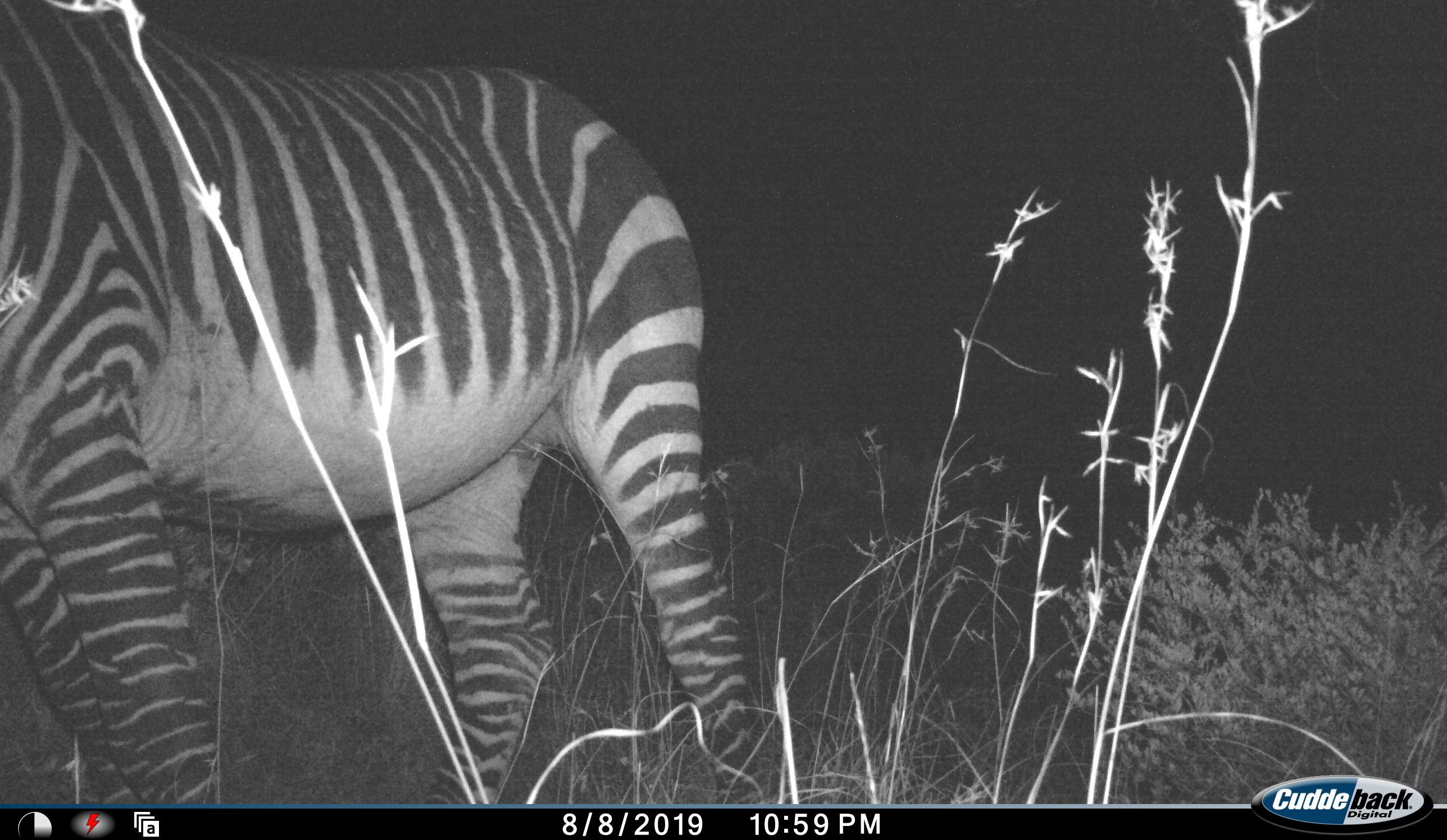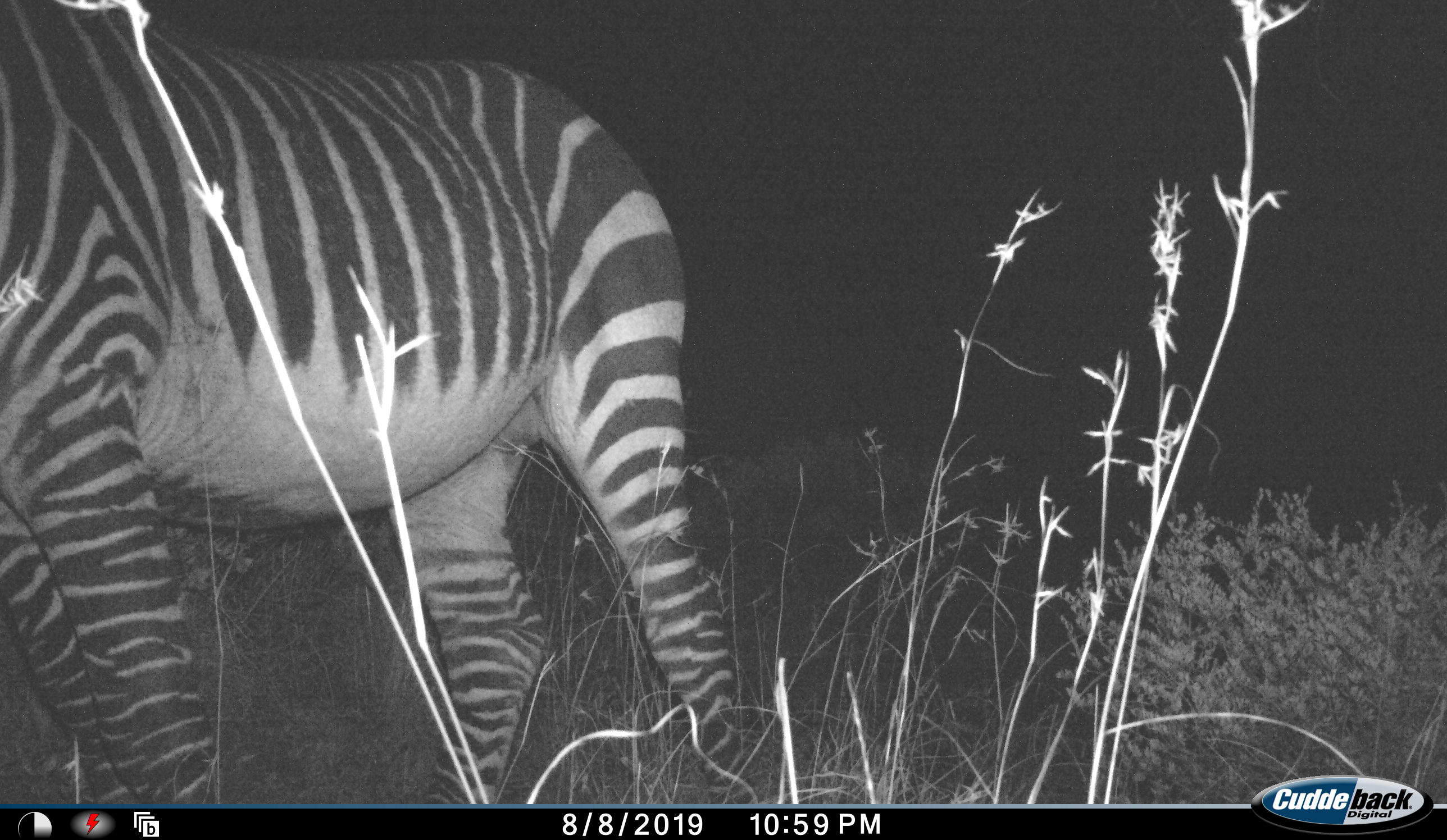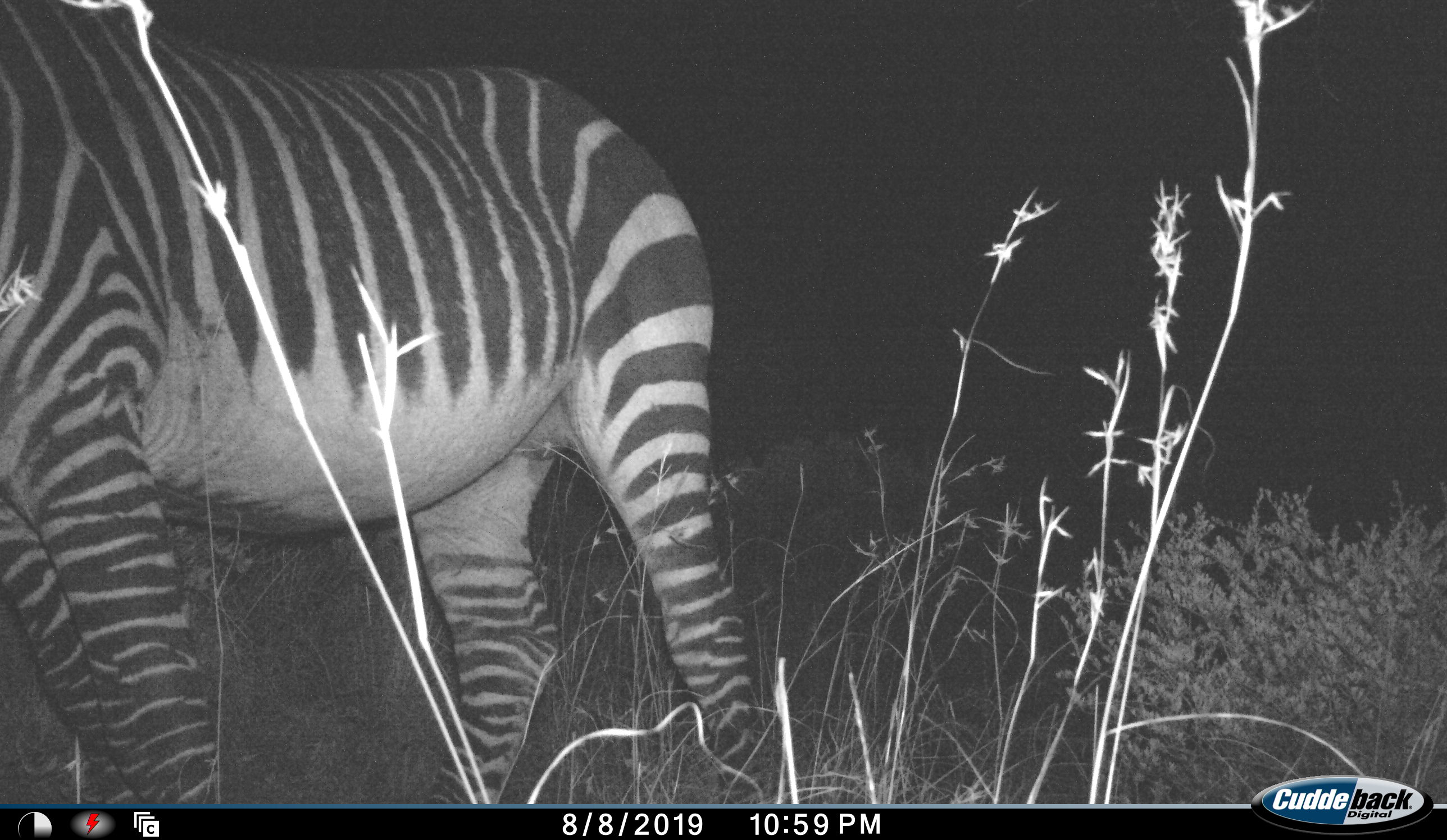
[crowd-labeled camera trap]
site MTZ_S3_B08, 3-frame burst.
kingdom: Animalia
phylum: Chordata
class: Mammalia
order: Perissodactyla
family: Equidae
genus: Equus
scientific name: Equus zebra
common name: mountain zebra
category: zebramountain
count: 1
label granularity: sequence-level